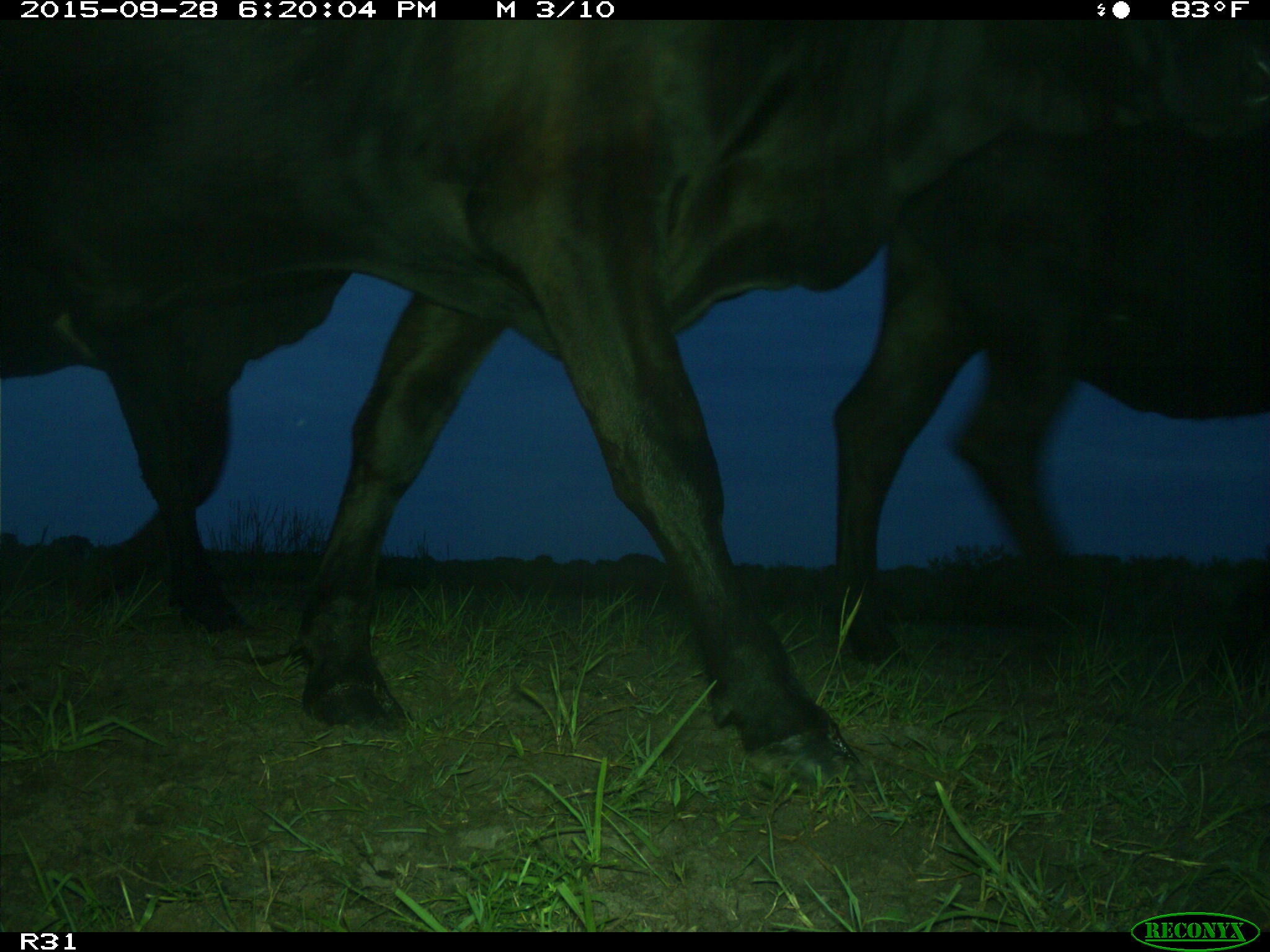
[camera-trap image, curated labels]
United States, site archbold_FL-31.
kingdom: Animalia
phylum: Chordata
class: Mammalia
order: Artiodactyla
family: Bovidae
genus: Bos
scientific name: Bos taurus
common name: domestic cow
Bos taurus (domestic cow).